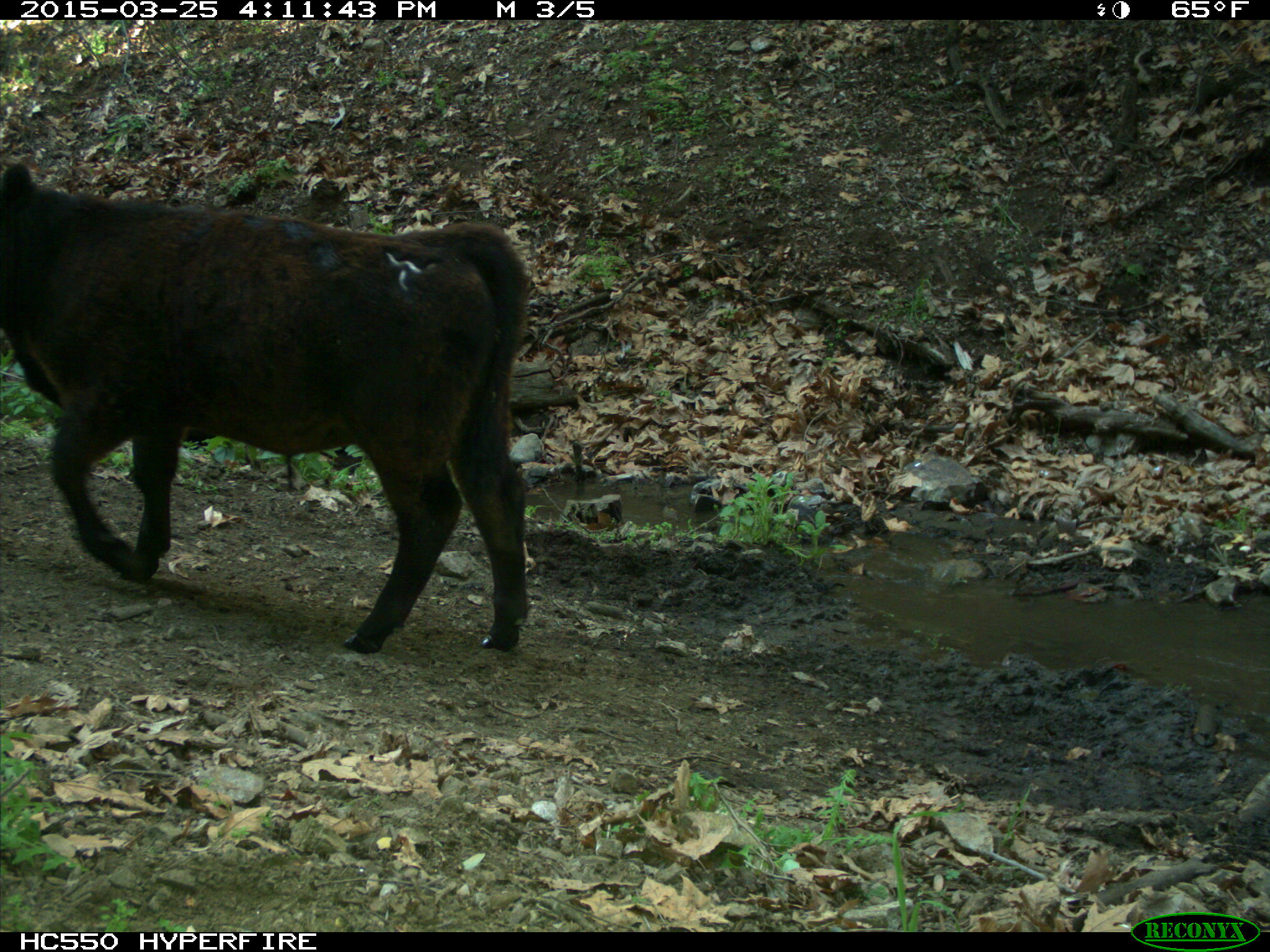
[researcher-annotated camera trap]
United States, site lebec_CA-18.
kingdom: Animalia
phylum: Chordata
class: Mammalia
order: Artiodactyla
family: Bovidae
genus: Bos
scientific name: Bos taurus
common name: domestic cow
Bos taurus (domestic cow).